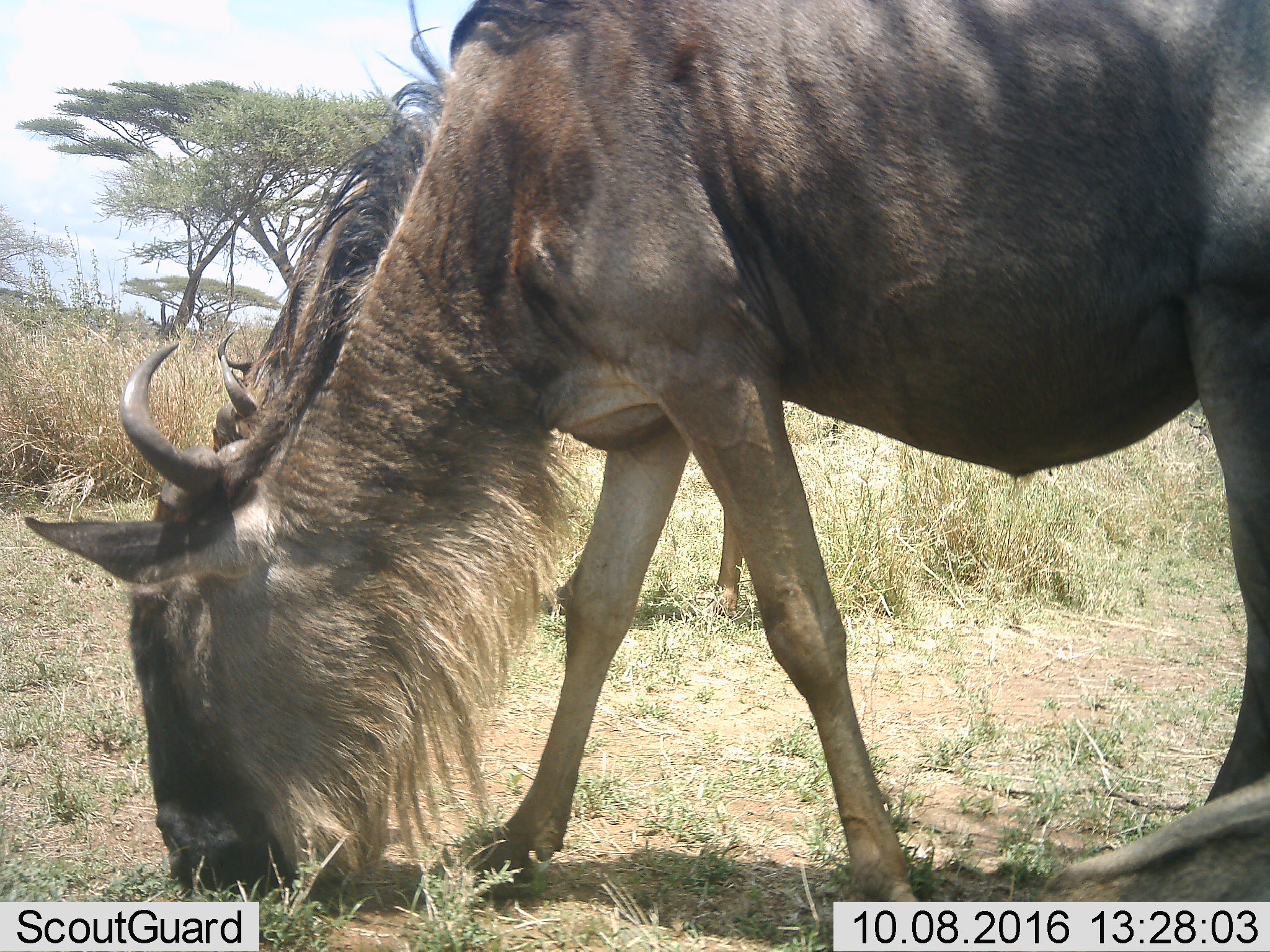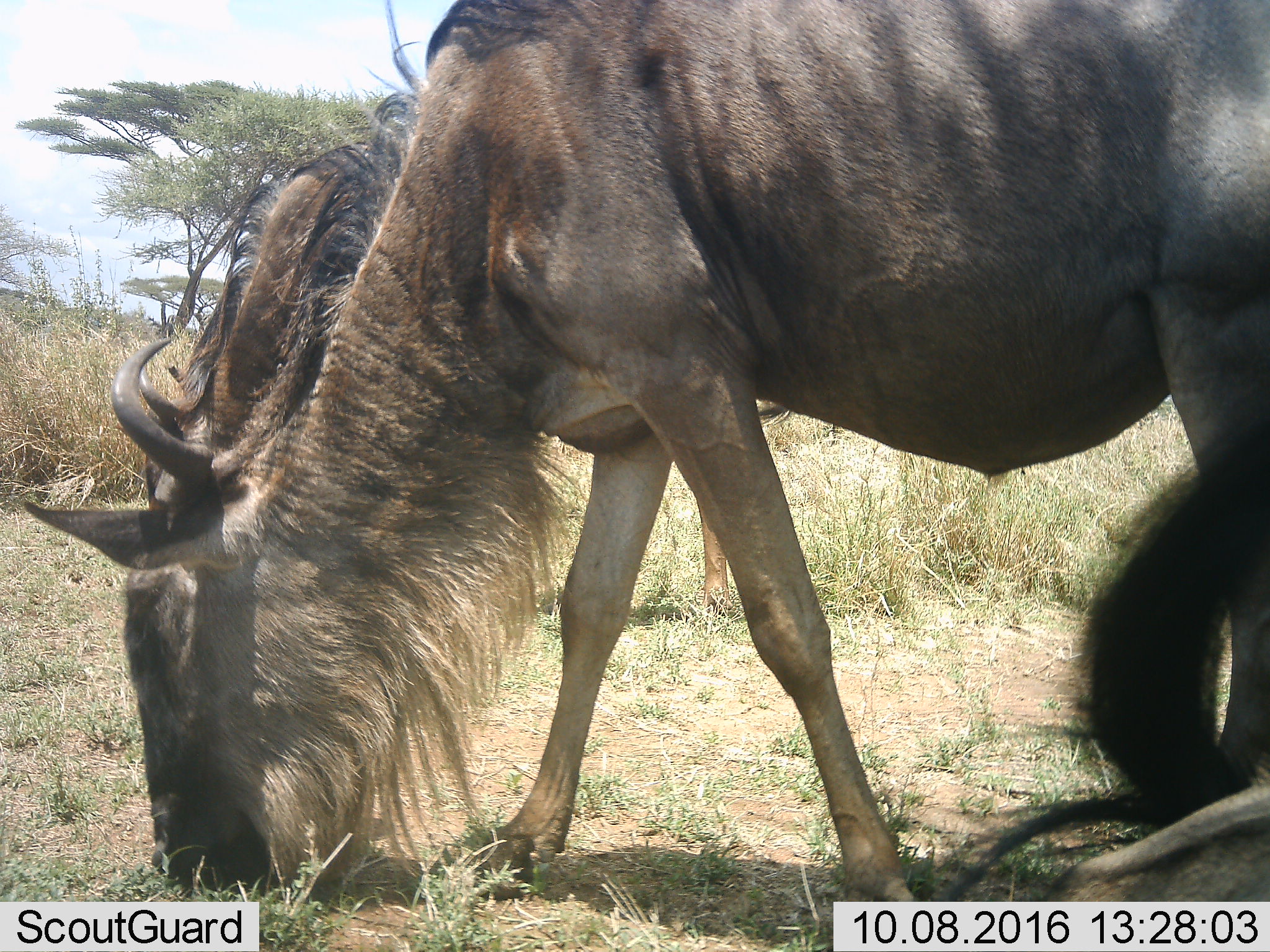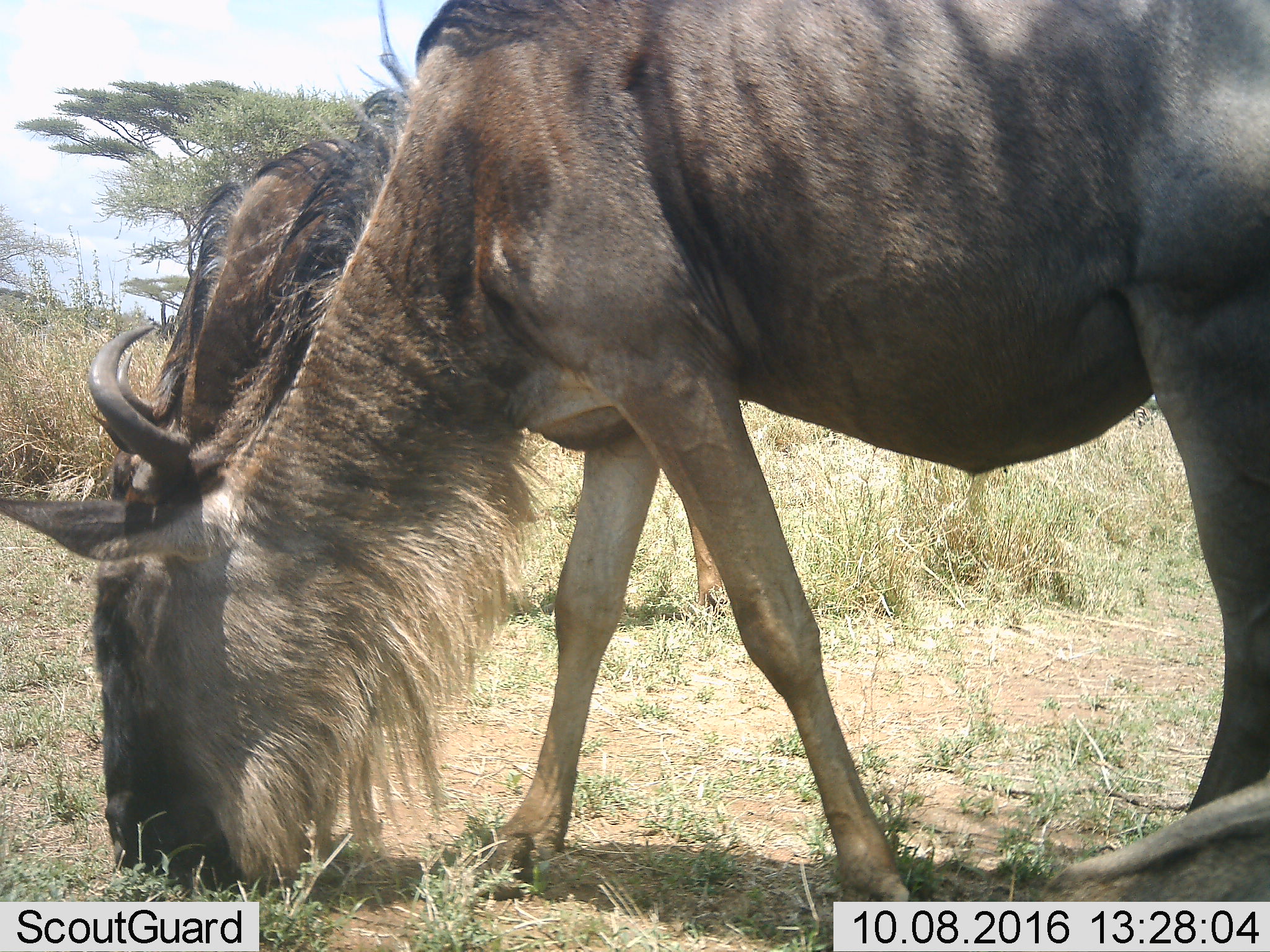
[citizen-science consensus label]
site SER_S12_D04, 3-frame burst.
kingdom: Animalia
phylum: Chordata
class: Mammalia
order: Artiodactyla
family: Bovidae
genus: Connochaetes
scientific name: Connochaetes taurinus taurinus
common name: blue wildebeest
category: wildebeestblue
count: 2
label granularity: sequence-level